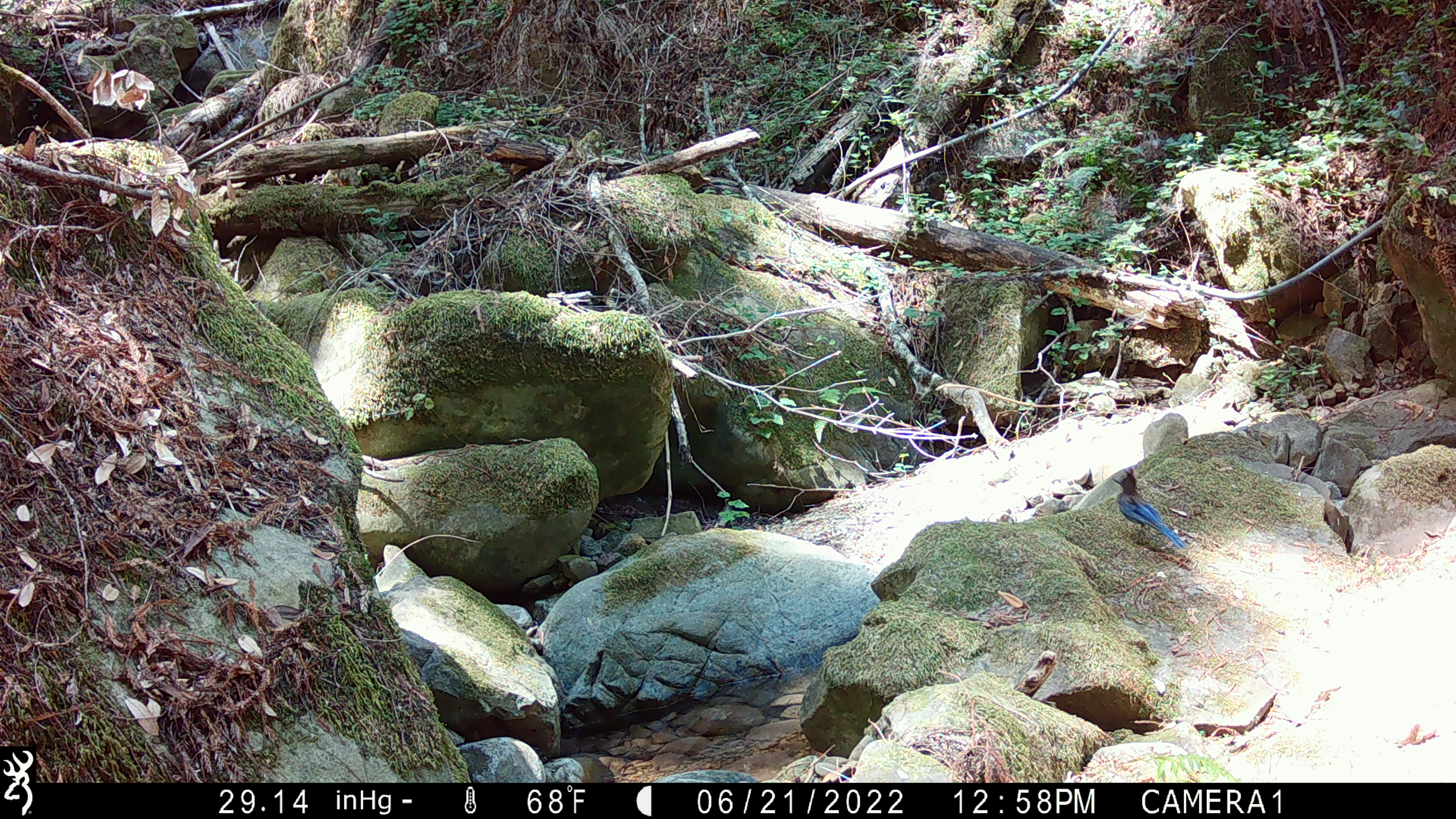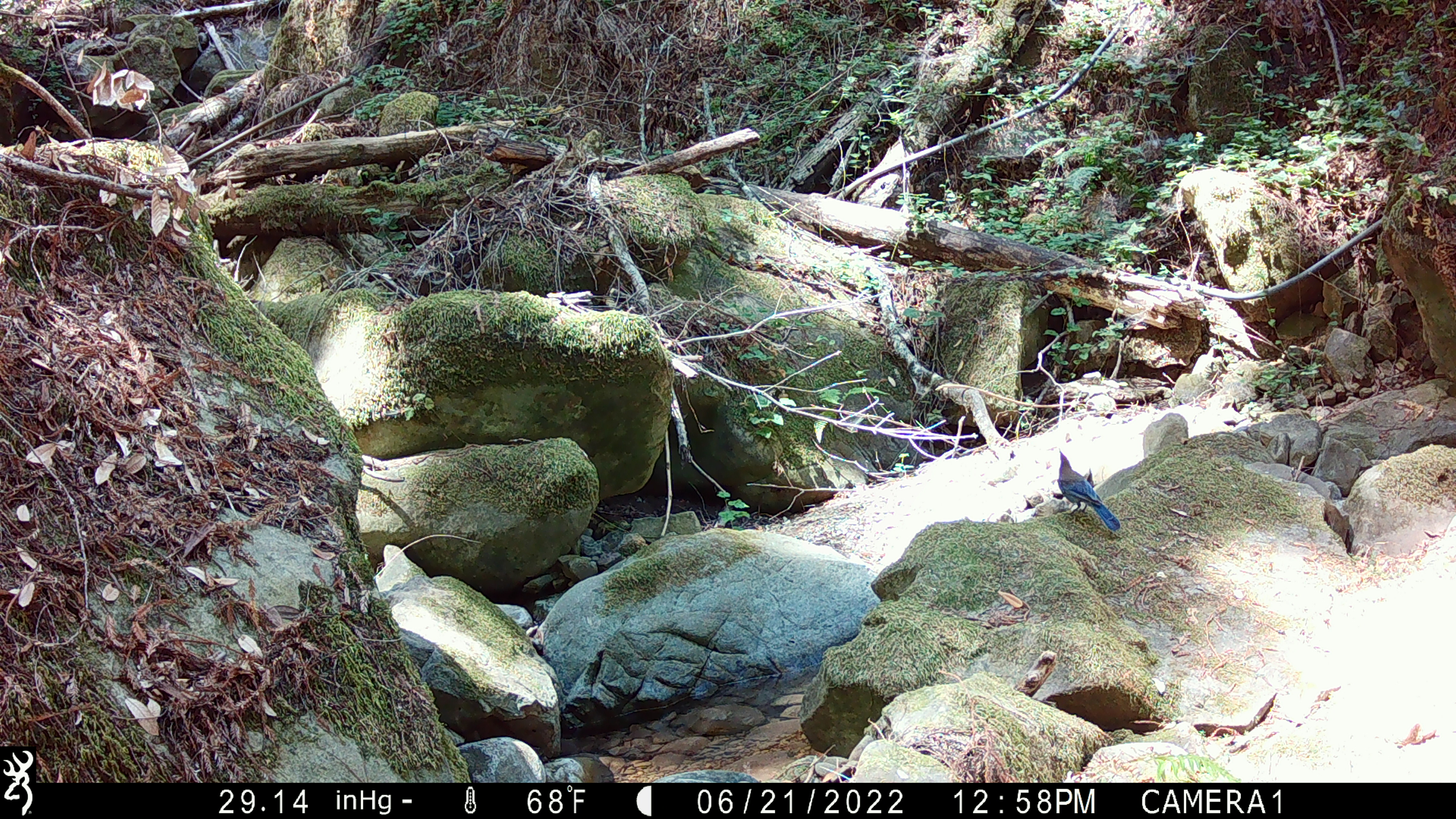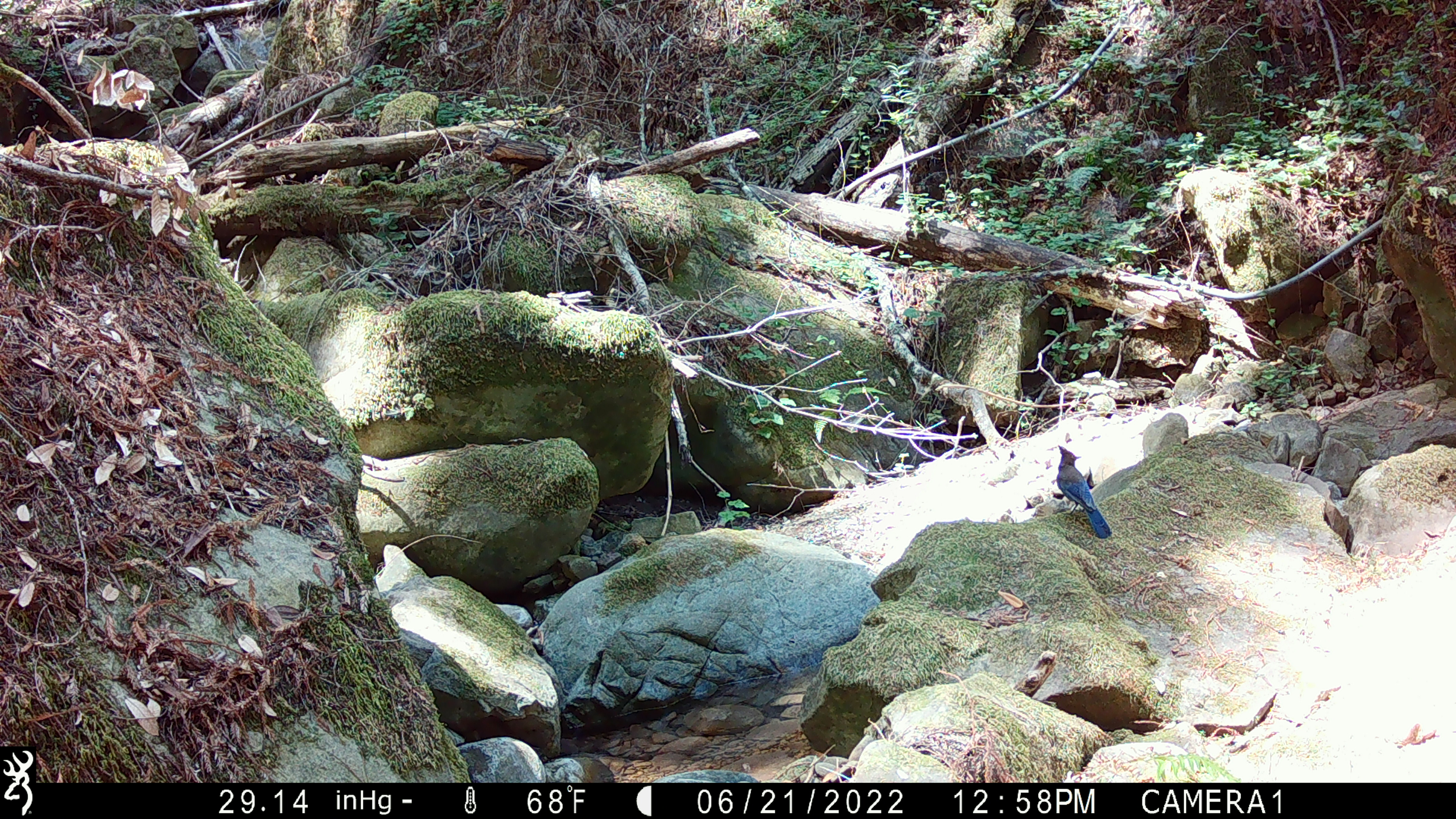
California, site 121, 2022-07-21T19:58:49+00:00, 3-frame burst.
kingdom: Animalia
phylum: Chordata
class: Aves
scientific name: Aves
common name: bird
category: unknown bird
Unknown bird (bird) (Aves).